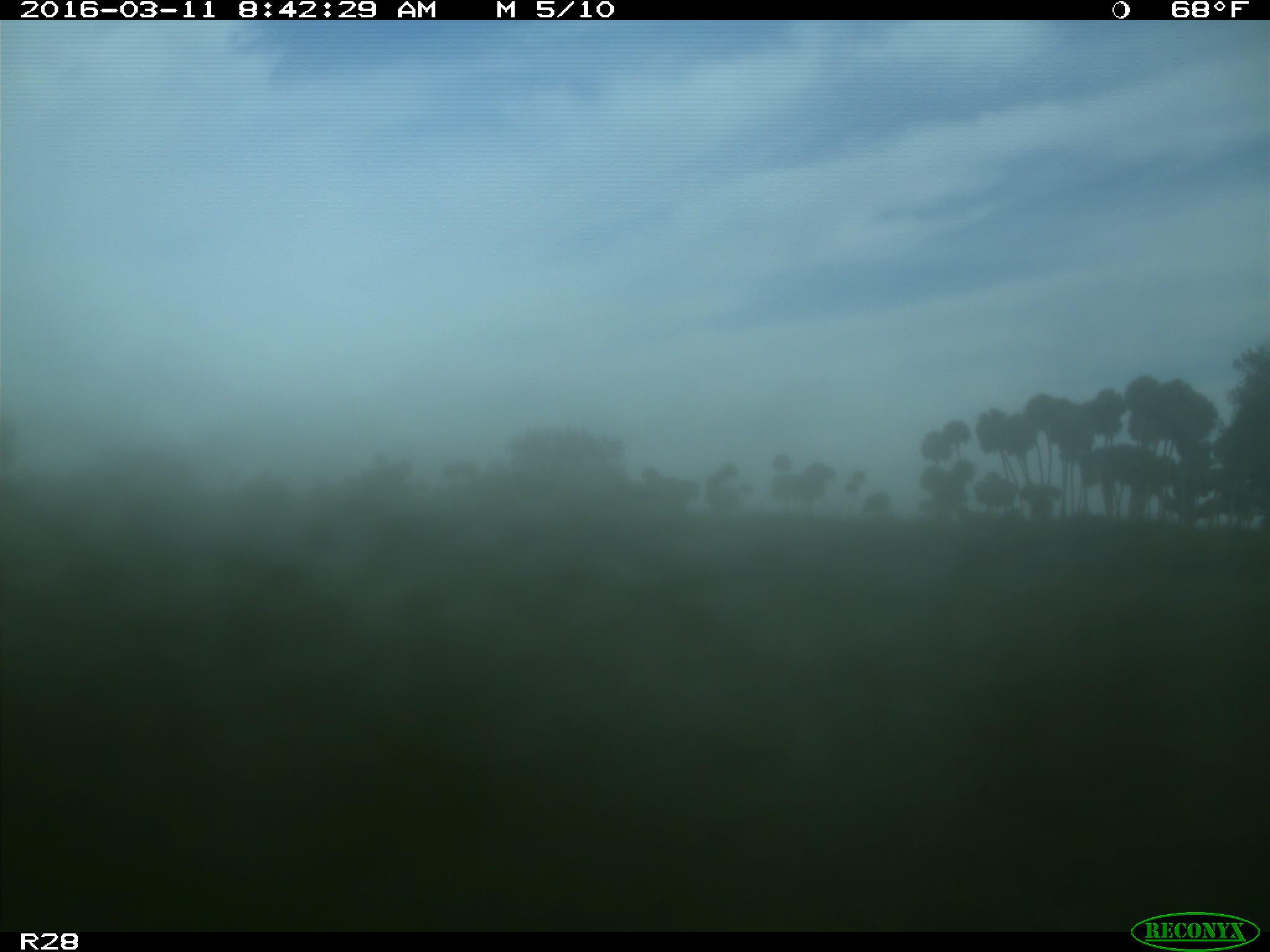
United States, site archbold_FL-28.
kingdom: Animalia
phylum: Chordata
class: Mammalia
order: Artiodactyla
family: Bovidae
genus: Bos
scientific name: Bos taurus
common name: domestic cow